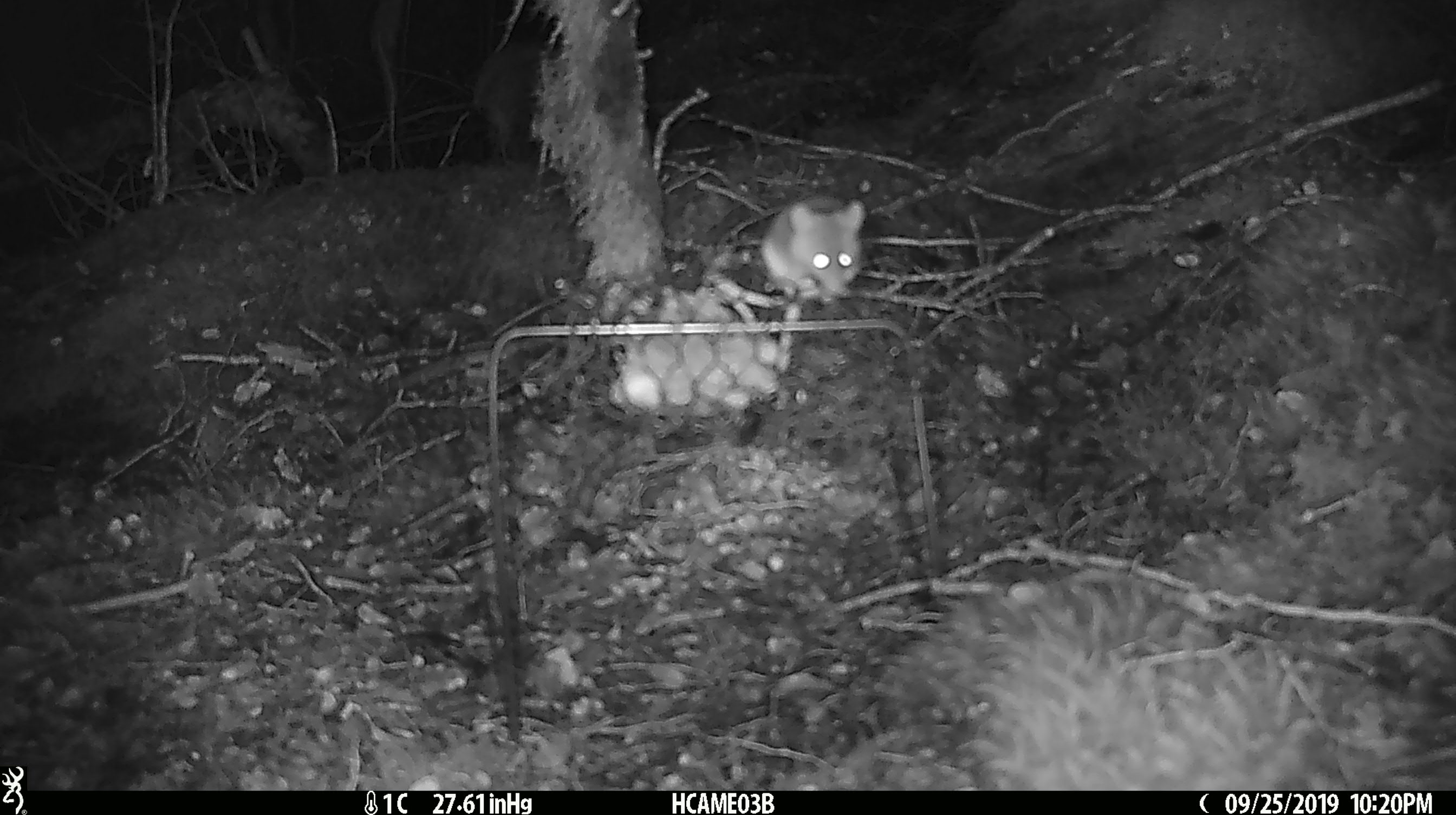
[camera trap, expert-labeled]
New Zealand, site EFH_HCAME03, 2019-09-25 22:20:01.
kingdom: Animalia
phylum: Chordata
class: Mammalia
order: Rodentia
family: Muridae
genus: Mus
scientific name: Mus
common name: mouse